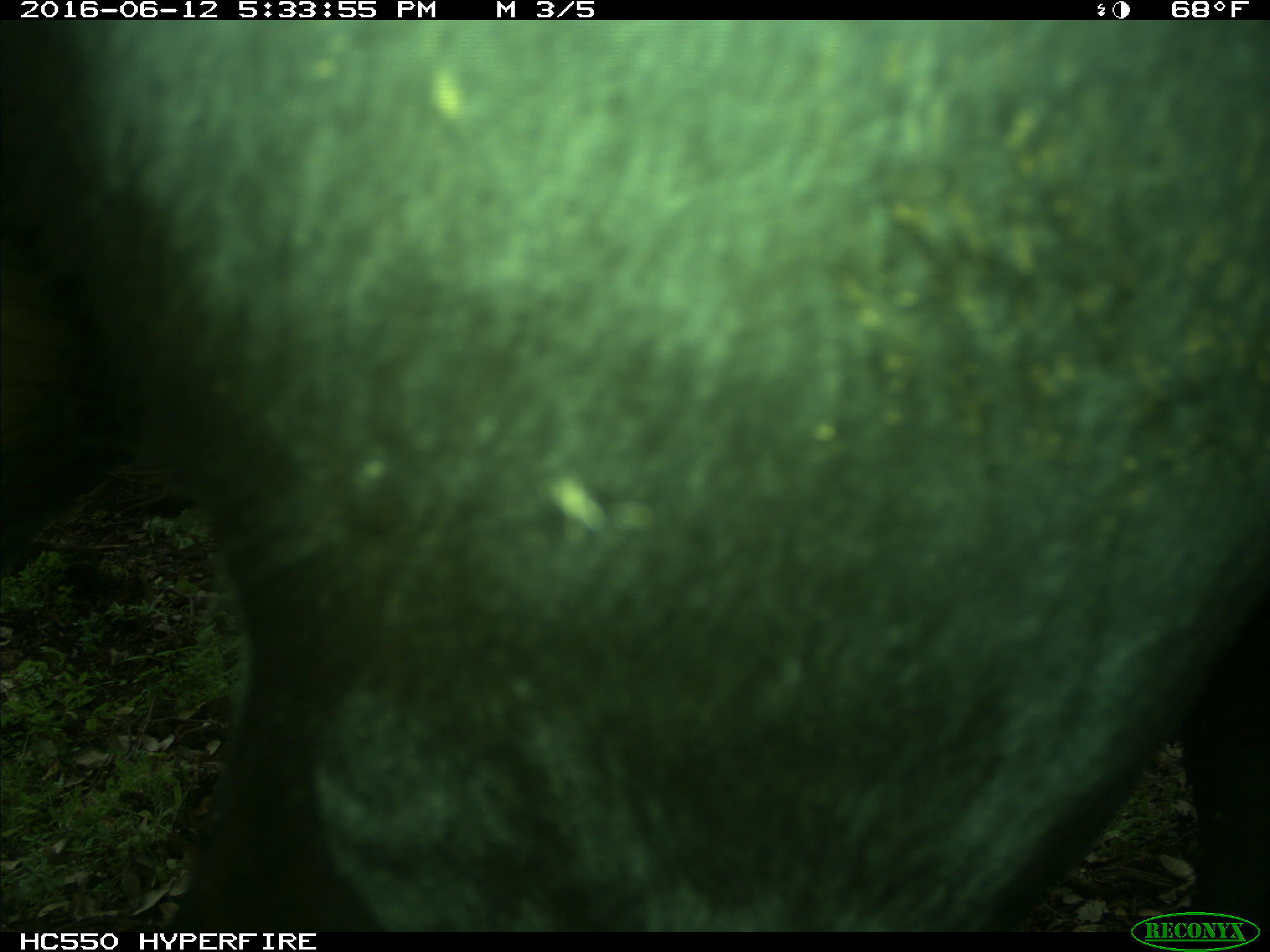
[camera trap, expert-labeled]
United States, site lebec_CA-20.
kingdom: Animalia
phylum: Chordata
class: Mammalia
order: Artiodactyla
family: Bovidae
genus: Bos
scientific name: Bos taurus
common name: domestic cow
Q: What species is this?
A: Bos taurus (domestic cow).